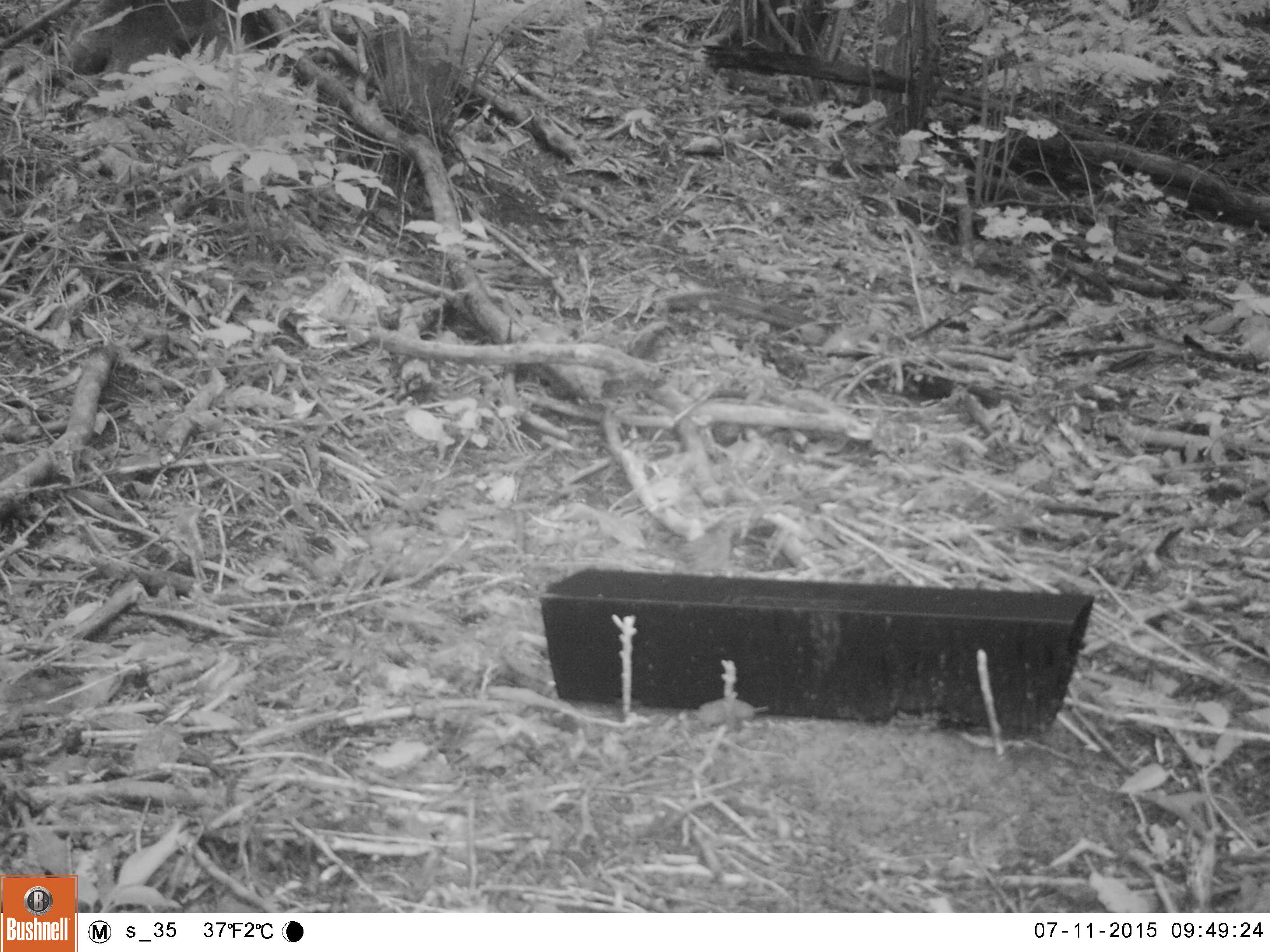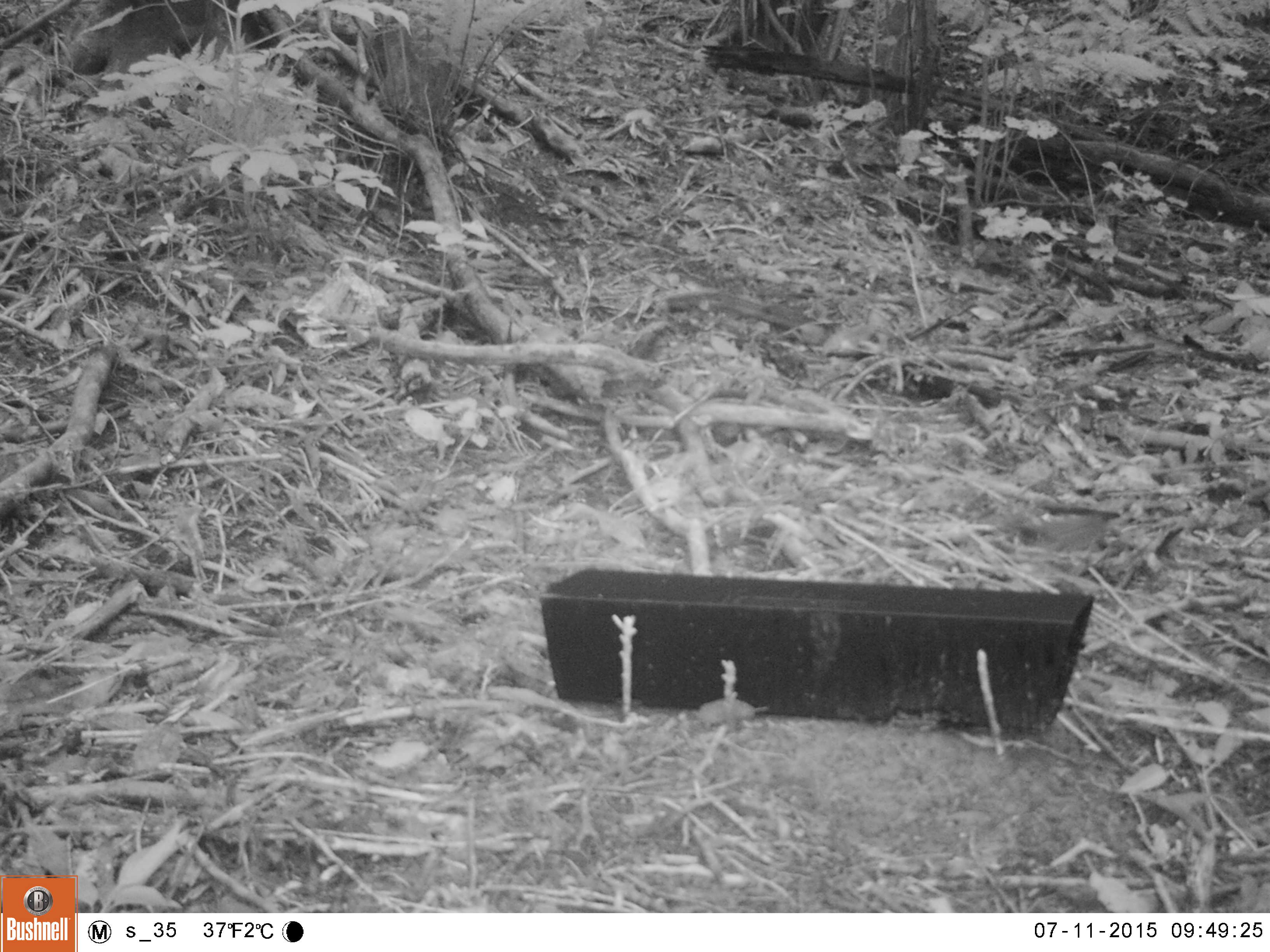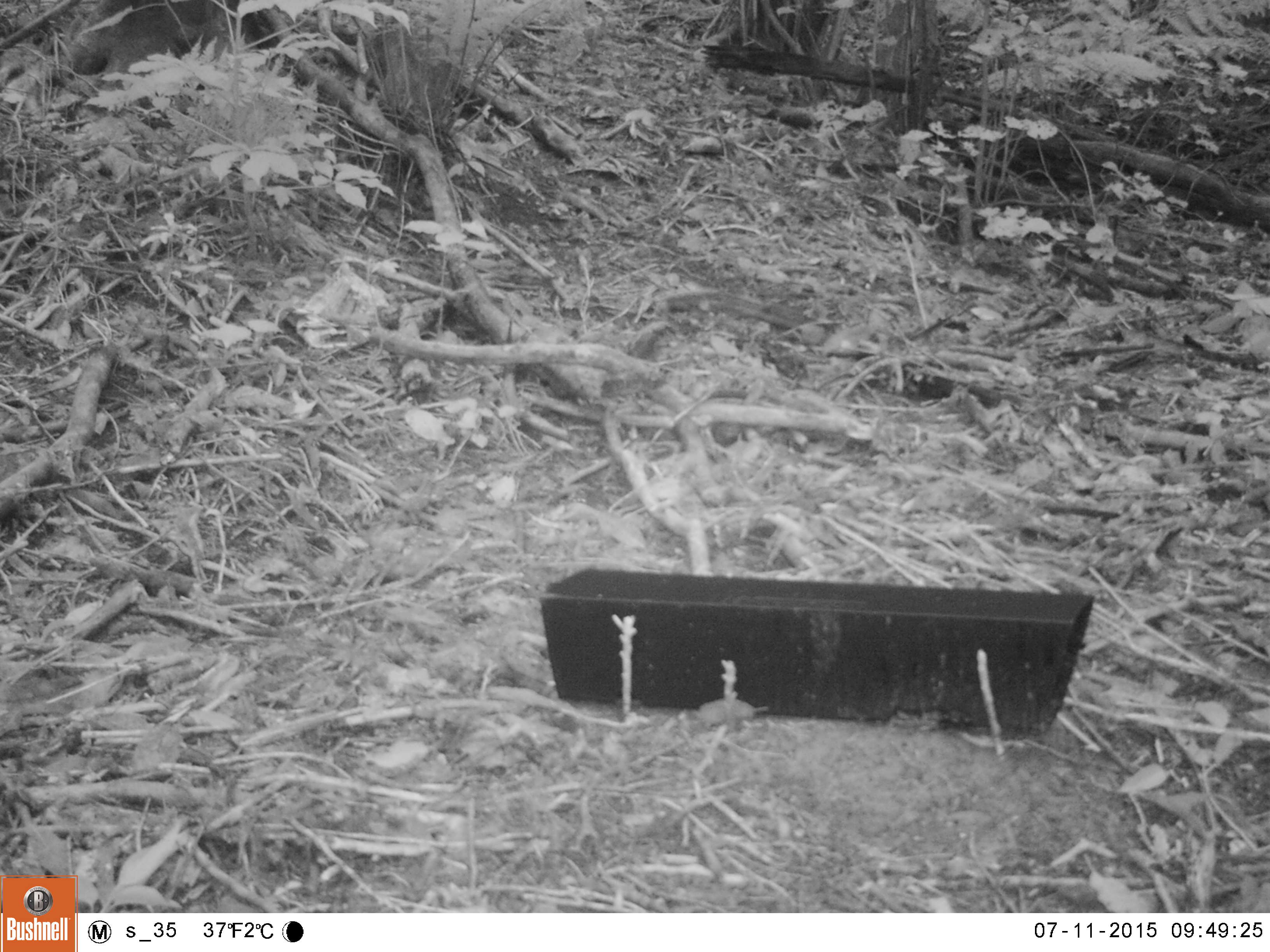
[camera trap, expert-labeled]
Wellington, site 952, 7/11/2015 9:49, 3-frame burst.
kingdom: Animalia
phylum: Chordata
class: Aves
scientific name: Aves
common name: bird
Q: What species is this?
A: Bird (Aves).